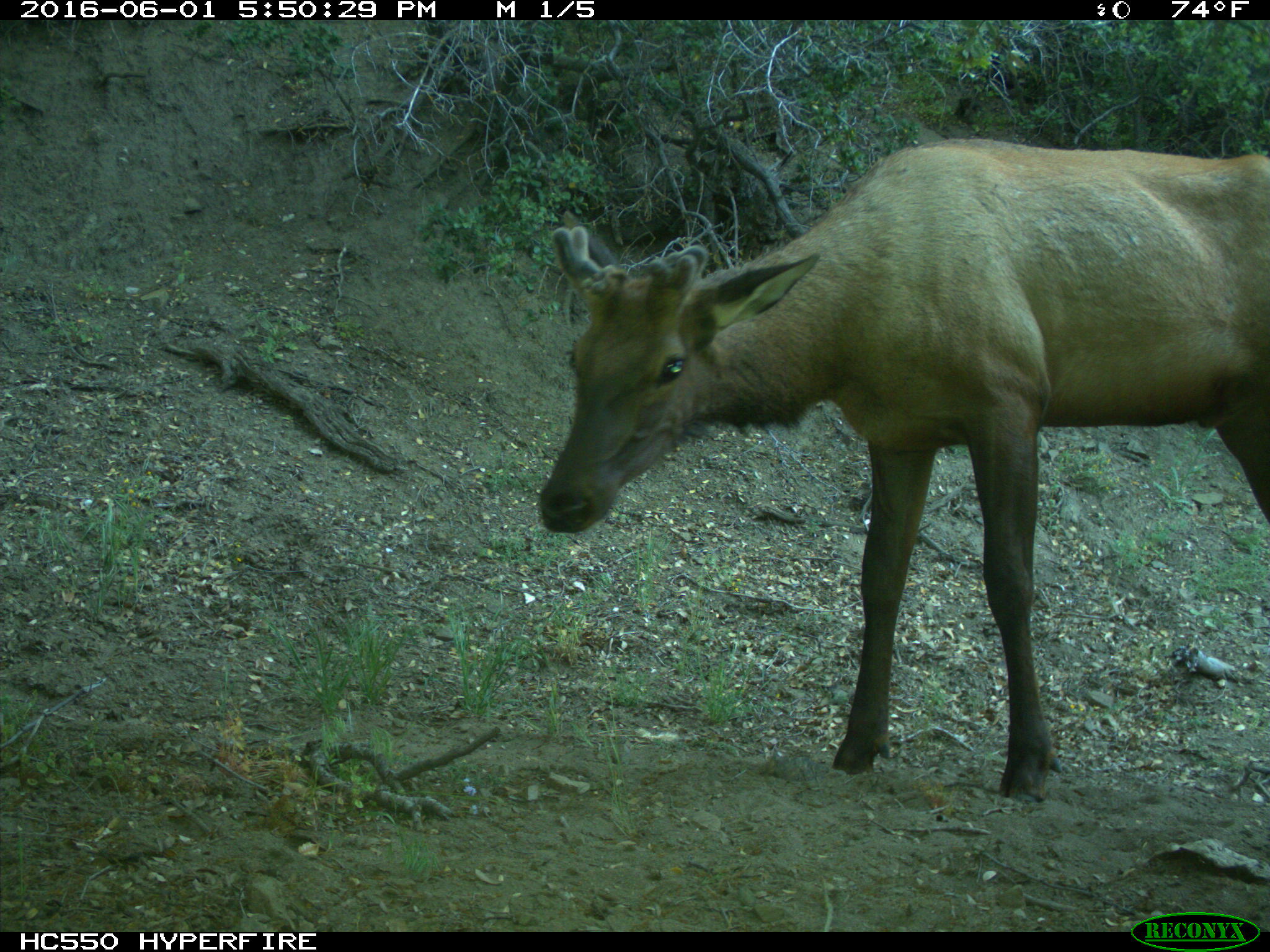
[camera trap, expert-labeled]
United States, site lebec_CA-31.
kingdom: Animalia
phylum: Chordata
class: Mammalia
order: Artiodactyla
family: Cervidae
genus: Cervus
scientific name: Cervus canadensis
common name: elk